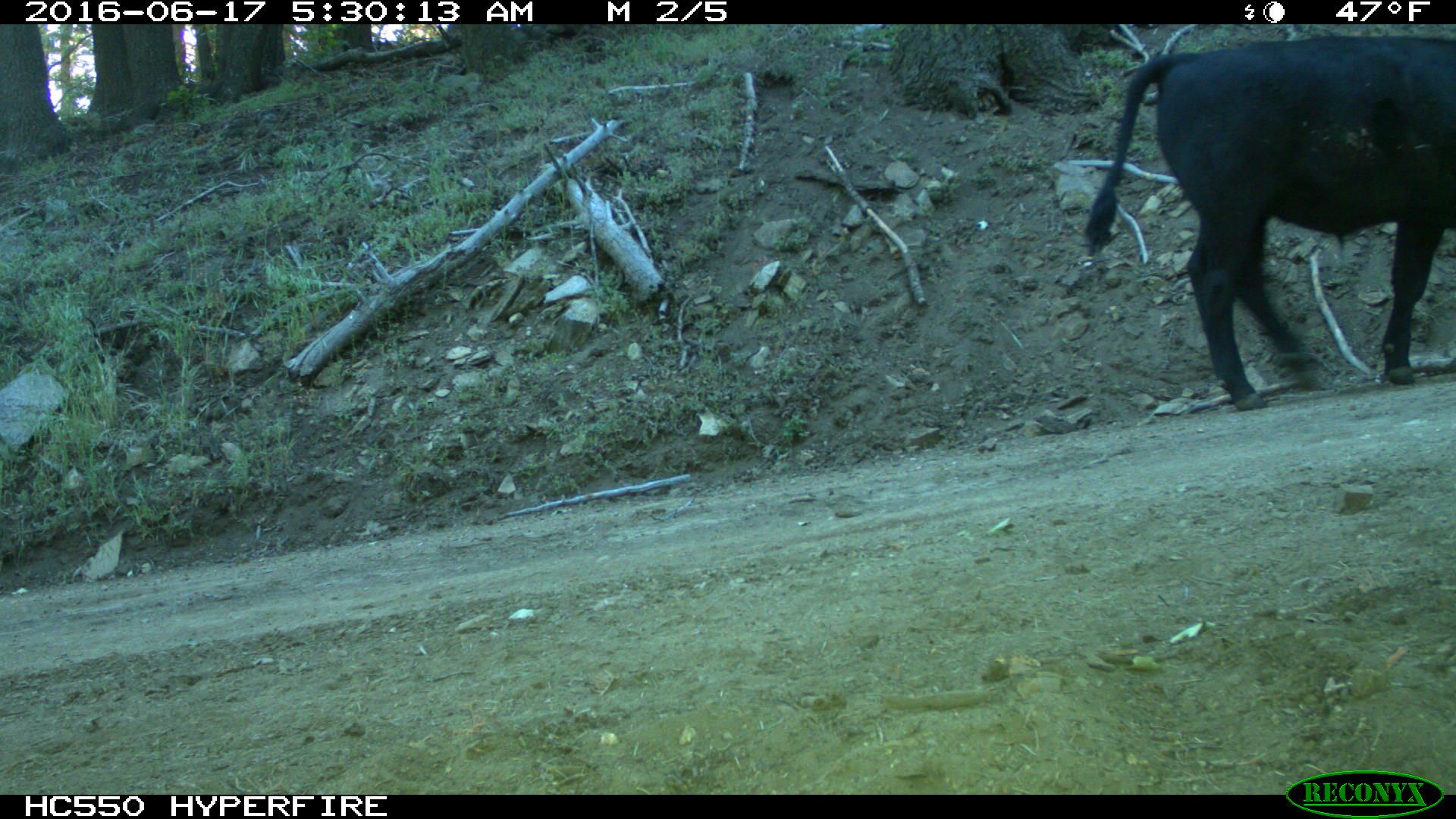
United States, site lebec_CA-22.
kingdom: Animalia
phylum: Chordata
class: Mammalia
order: Artiodactyla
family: Bovidae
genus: Bos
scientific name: Bos taurus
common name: domestic cow